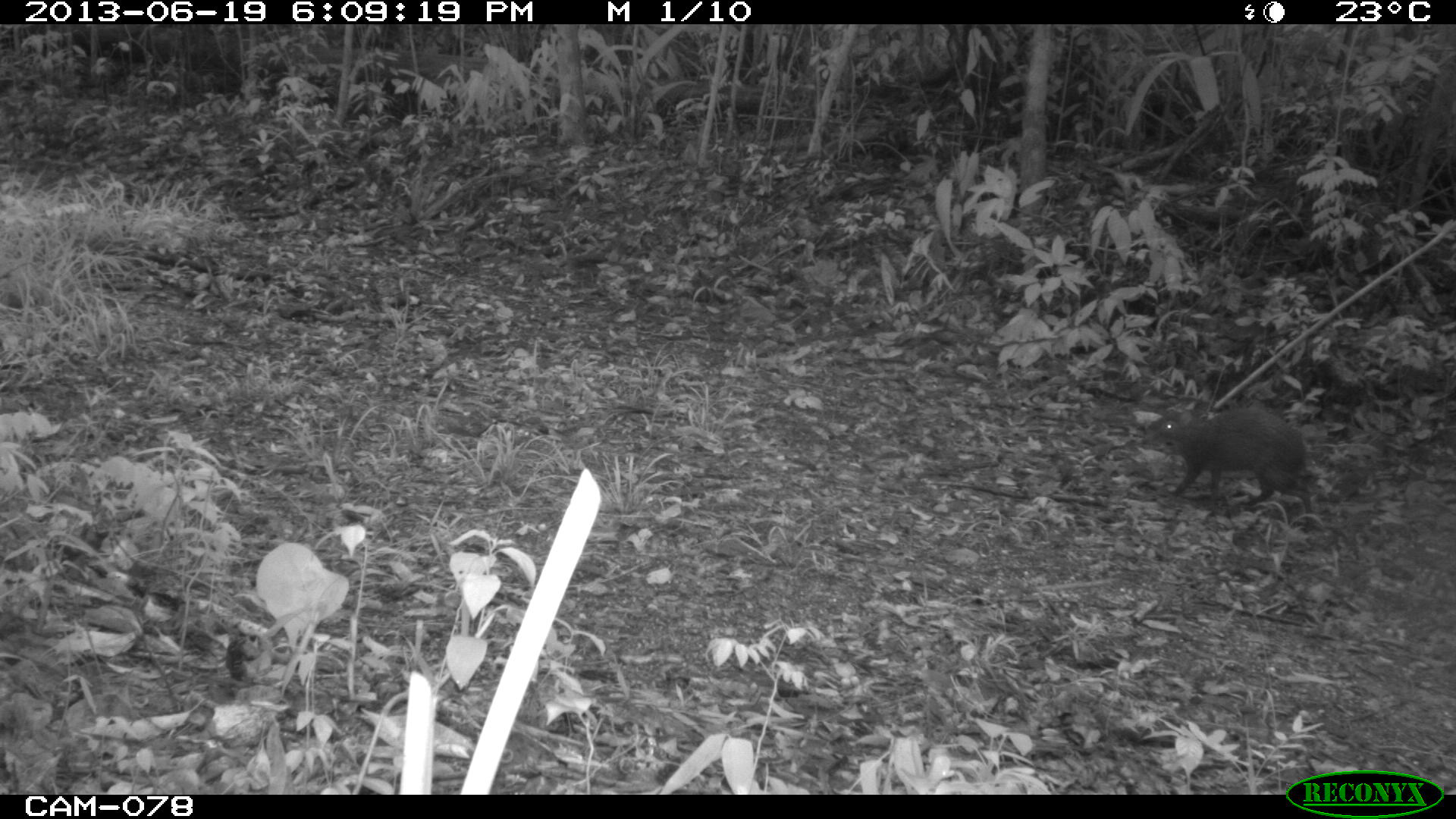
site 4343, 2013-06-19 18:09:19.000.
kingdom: Animalia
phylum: Chordata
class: Mammalia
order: Rodentia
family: Dasyproctidae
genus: Dasyprocta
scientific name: Dasyprocta punctata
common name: central american agouti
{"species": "Dasyprocta punctata (central american agouti)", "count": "1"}